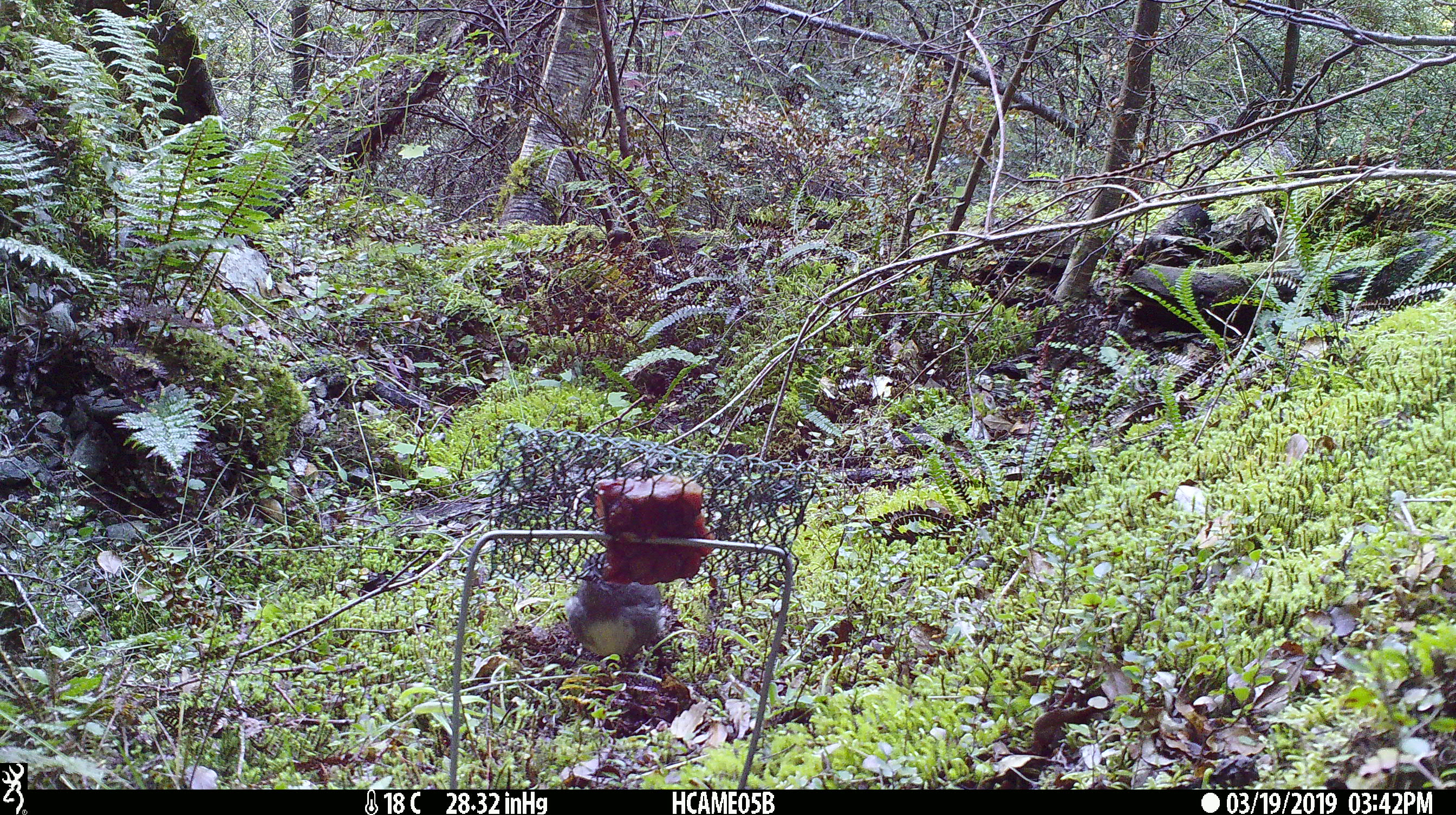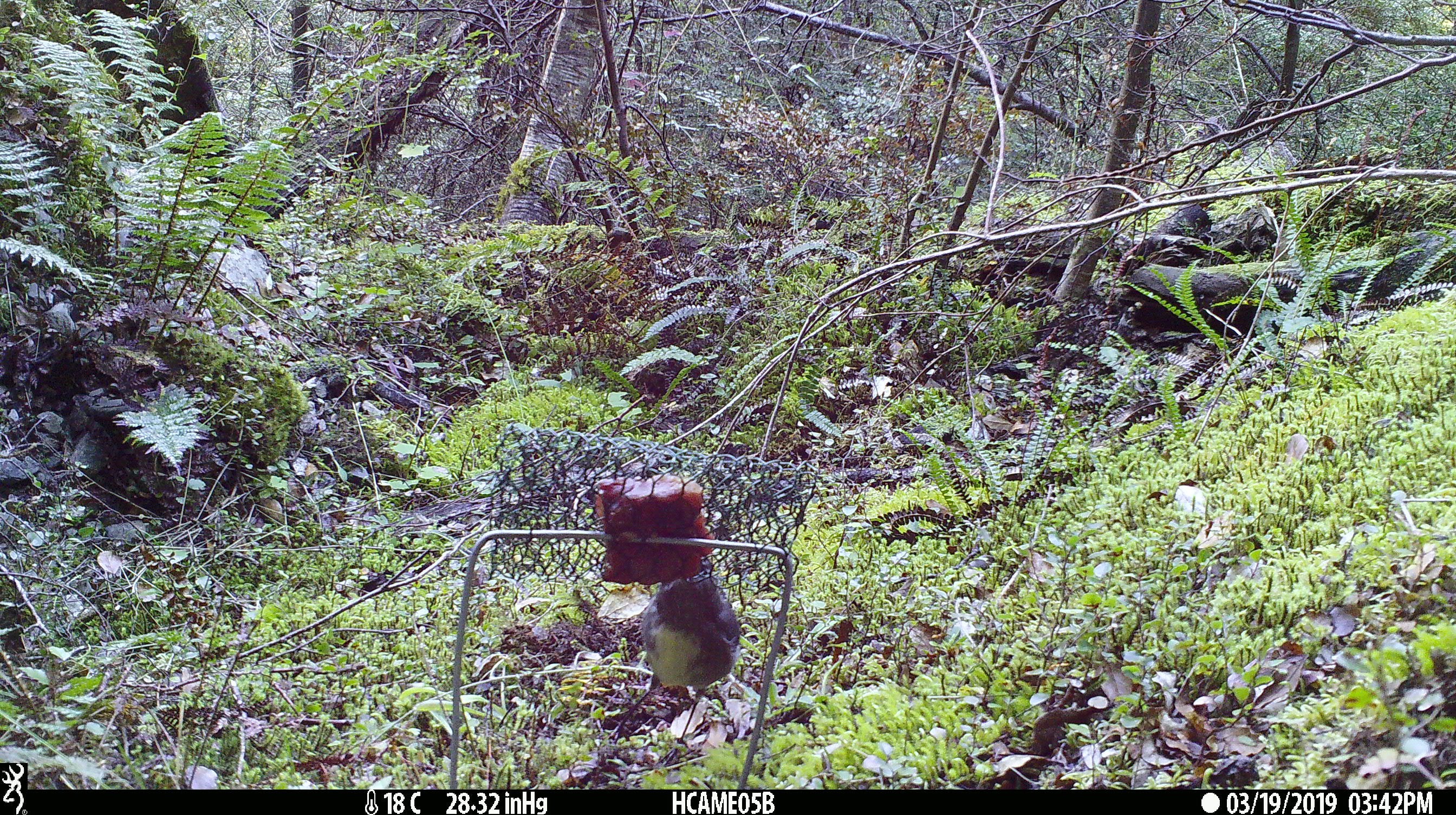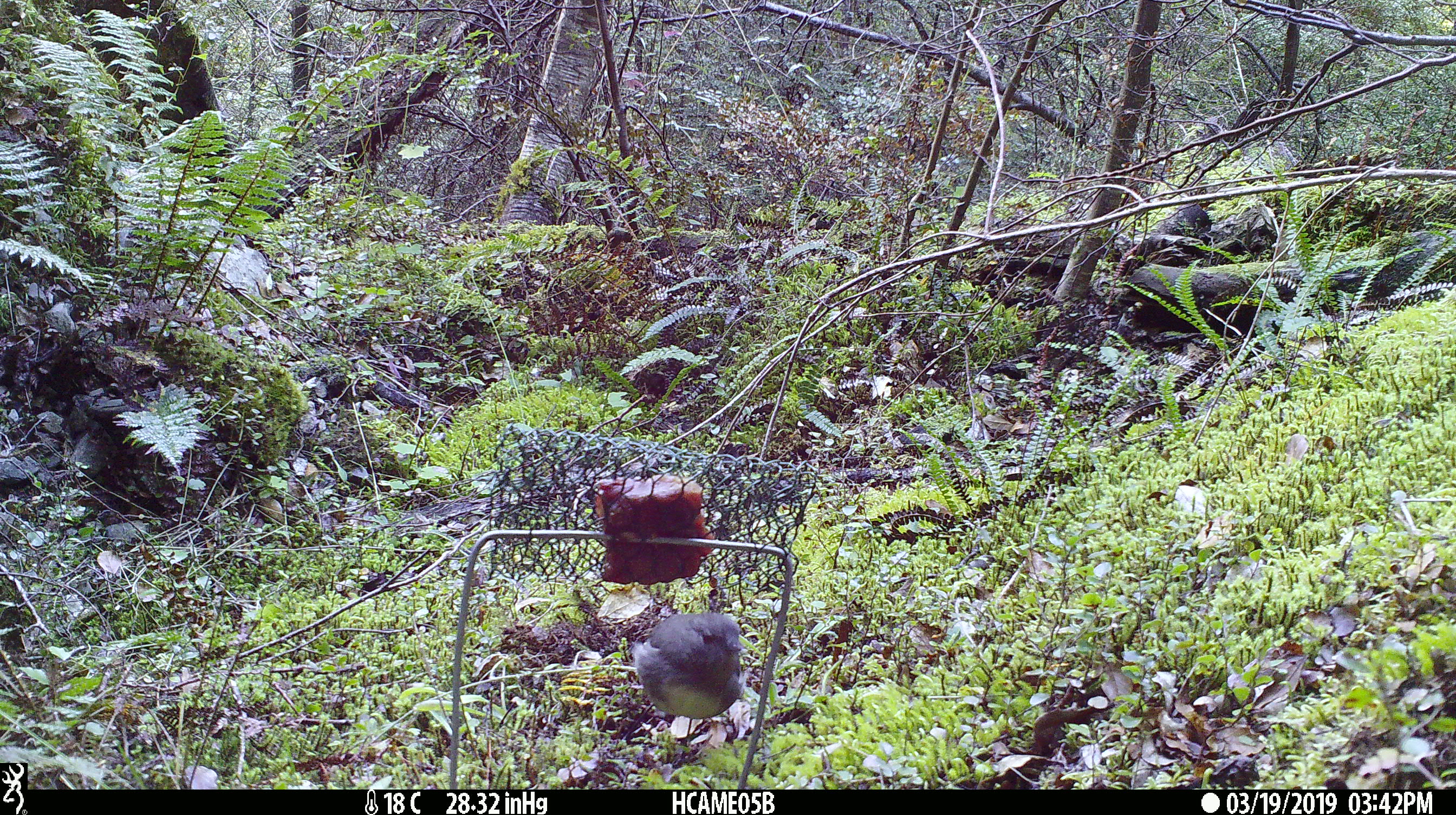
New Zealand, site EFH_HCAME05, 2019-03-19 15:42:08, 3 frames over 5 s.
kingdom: Animalia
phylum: Chordata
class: Aves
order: Passeriformes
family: Petroicidae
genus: Petroica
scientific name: Petroica australis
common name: new zealand robin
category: robin